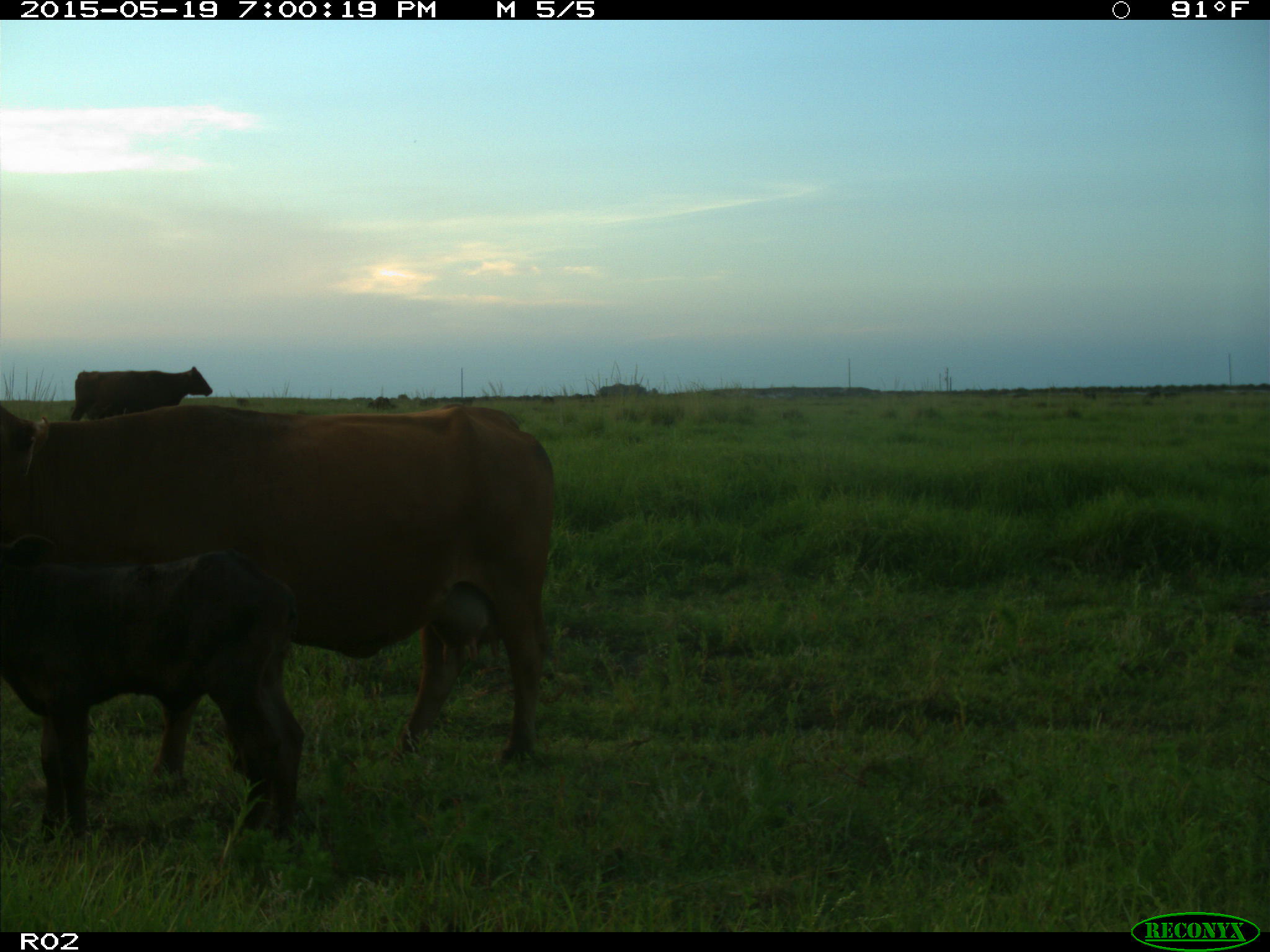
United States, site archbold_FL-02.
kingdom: Animalia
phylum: Chordata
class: Mammalia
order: Artiodactyla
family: Bovidae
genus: Bos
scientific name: Bos taurus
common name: domestic cow